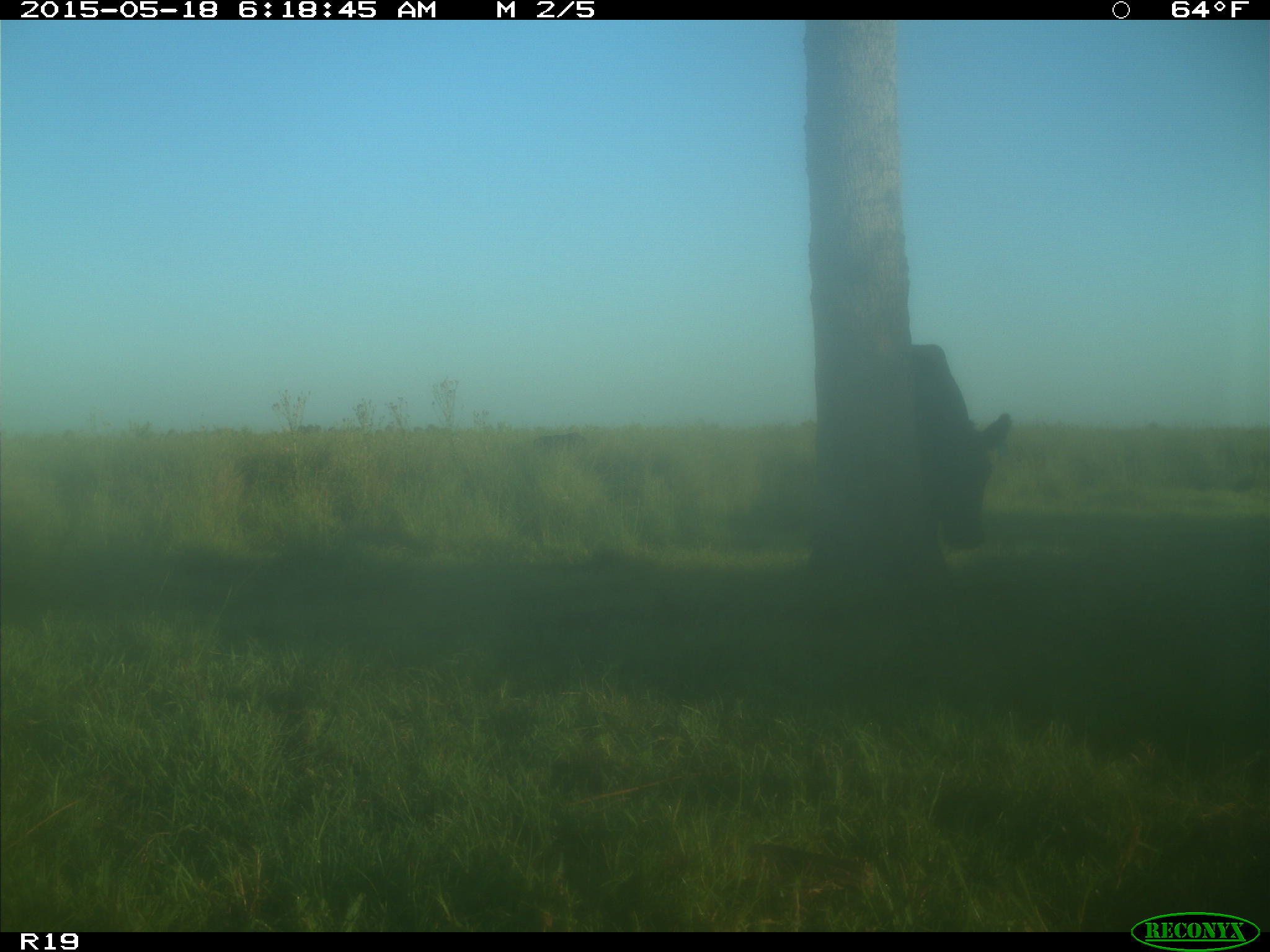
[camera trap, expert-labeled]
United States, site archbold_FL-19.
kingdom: Animalia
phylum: Chordata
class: Mammalia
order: Artiodactyla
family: Bovidae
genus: Bos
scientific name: Bos taurus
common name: domestic cow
Bos taurus (domestic cow).